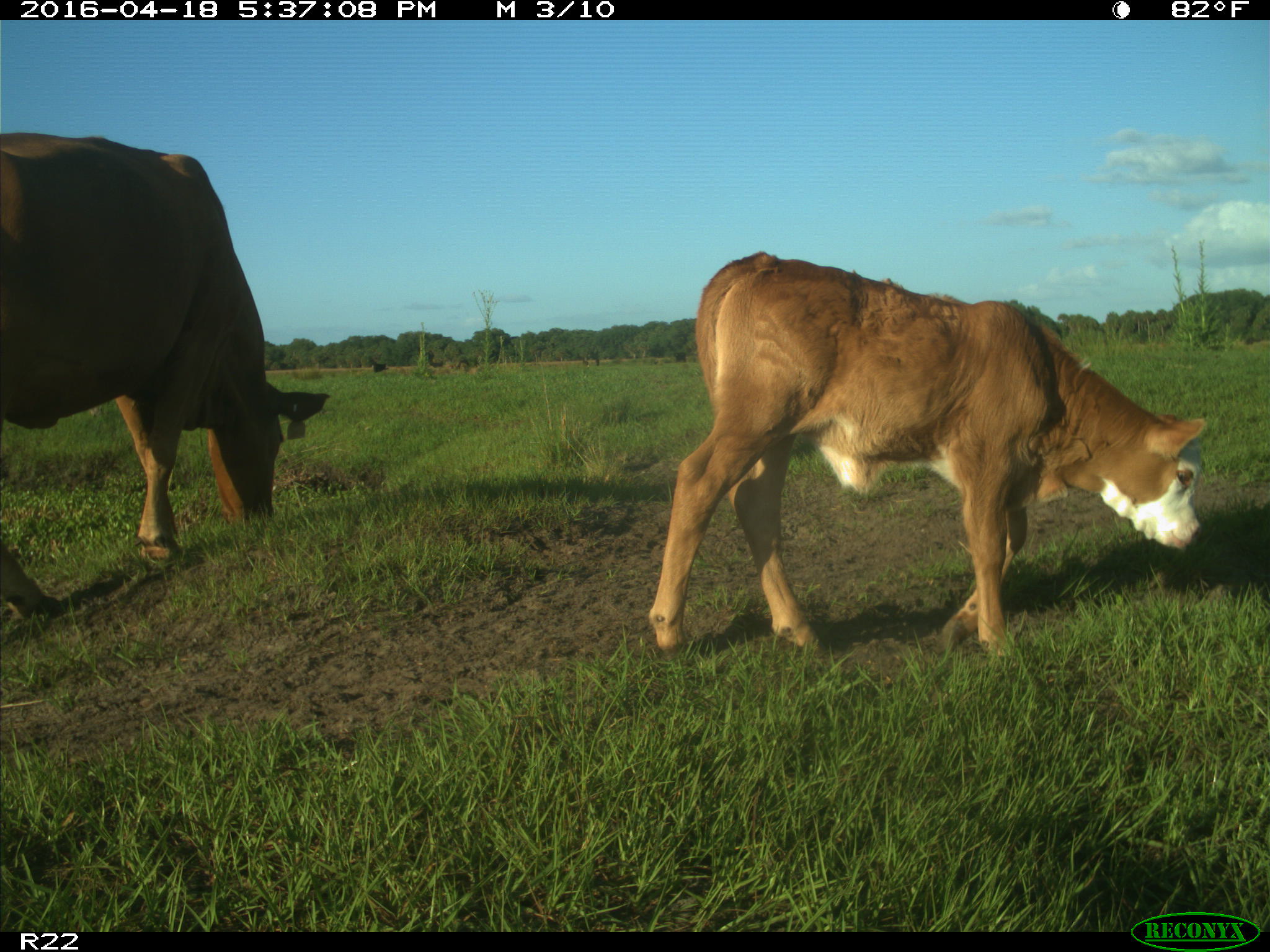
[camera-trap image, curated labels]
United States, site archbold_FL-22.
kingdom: Animalia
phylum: Chordata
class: Mammalia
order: Artiodactyla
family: Bovidae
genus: Bos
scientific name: Bos taurus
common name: domestic cow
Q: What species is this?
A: Bos taurus (domestic cow).